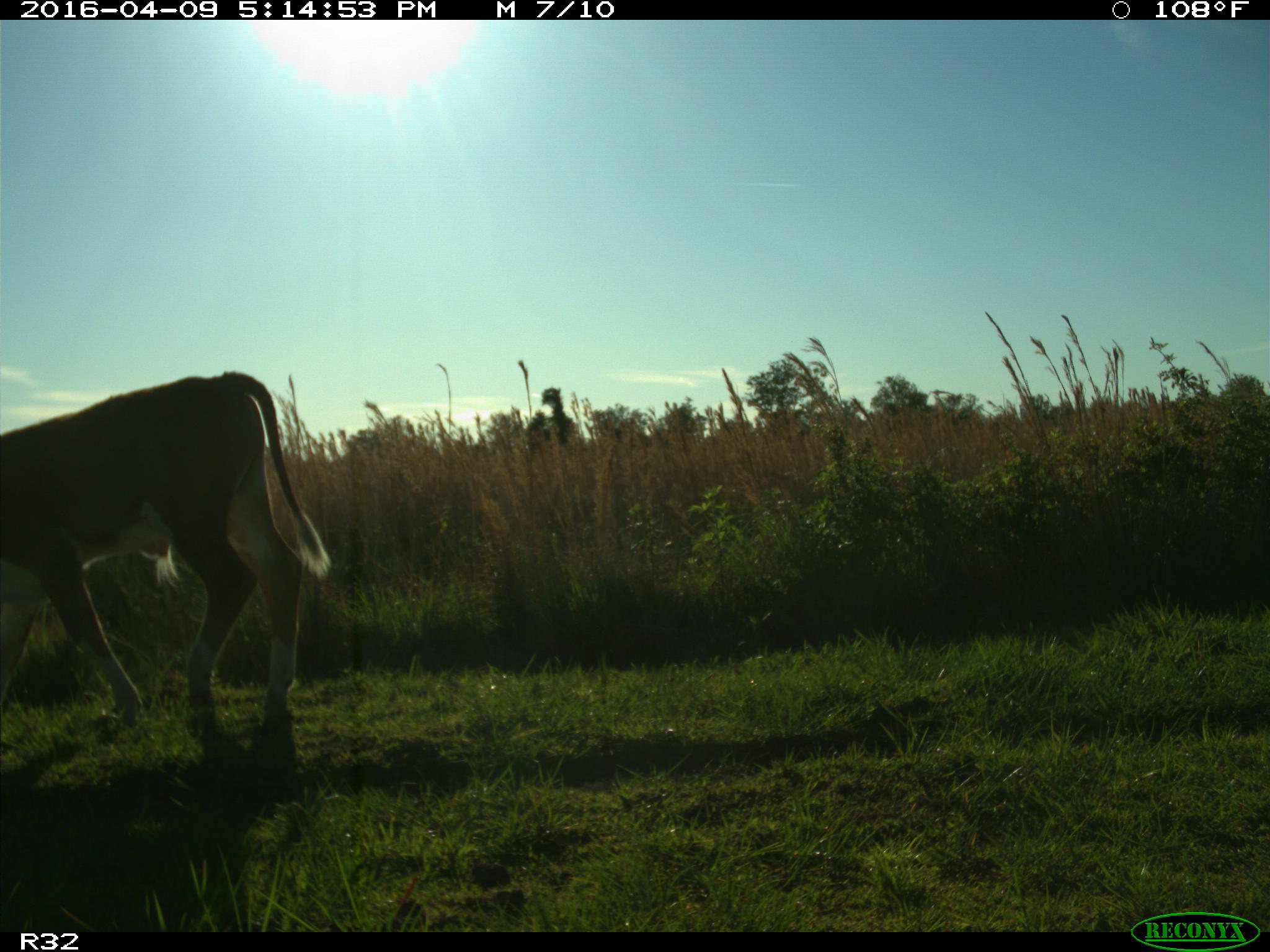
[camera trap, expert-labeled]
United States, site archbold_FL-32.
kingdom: Animalia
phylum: Chordata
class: Mammalia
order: Artiodactyla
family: Bovidae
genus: Bos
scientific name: Bos taurus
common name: domestic cow